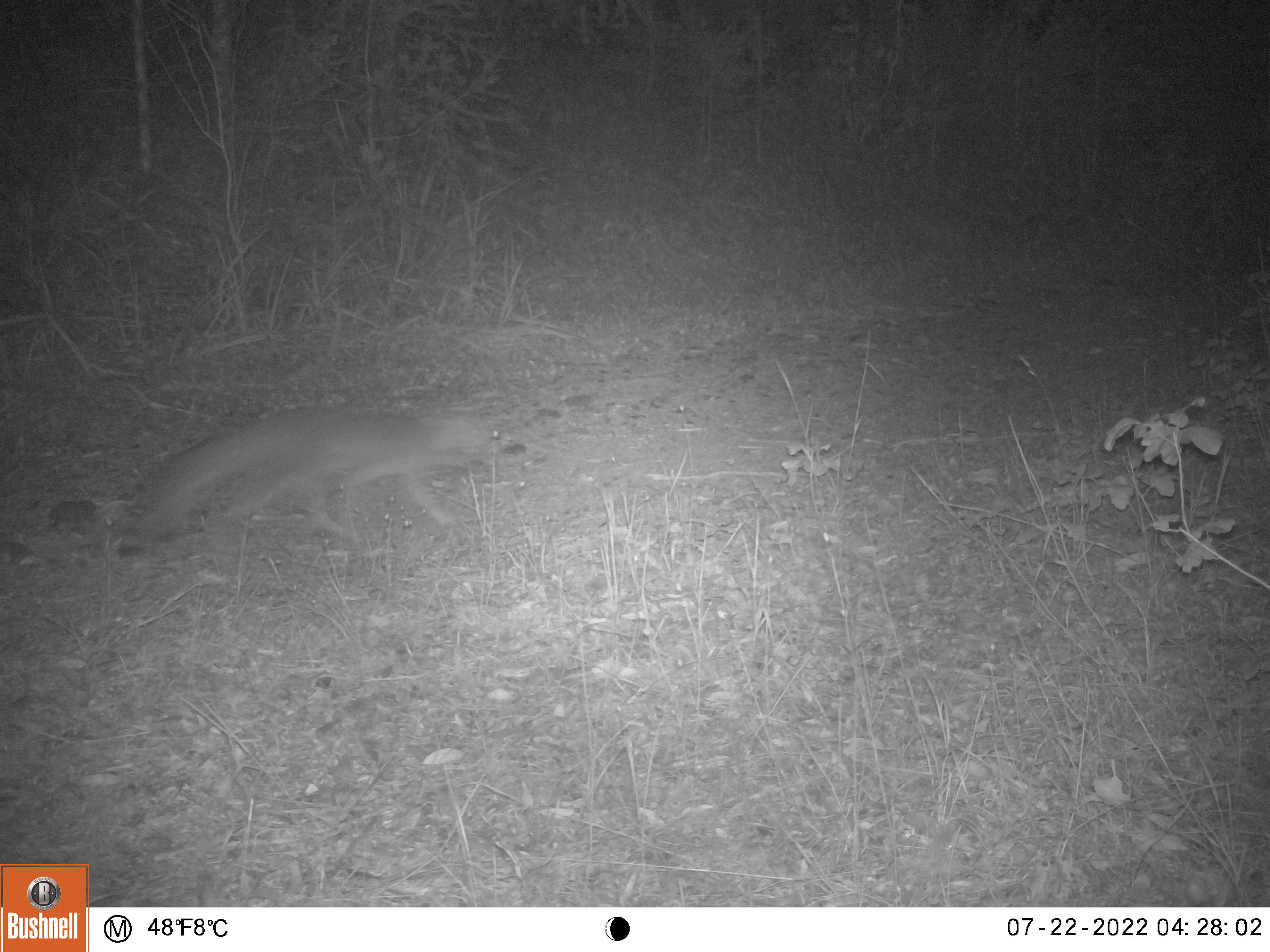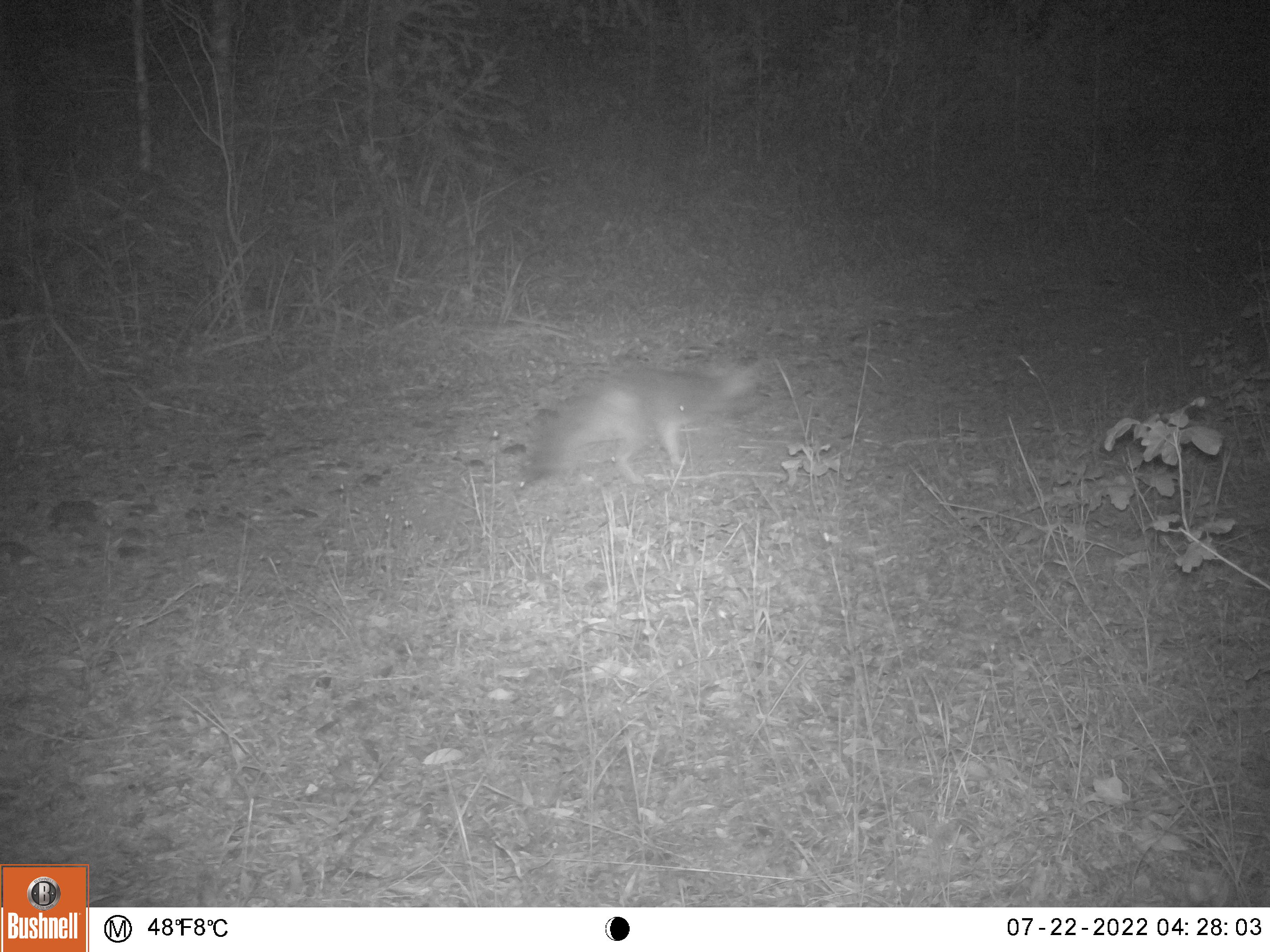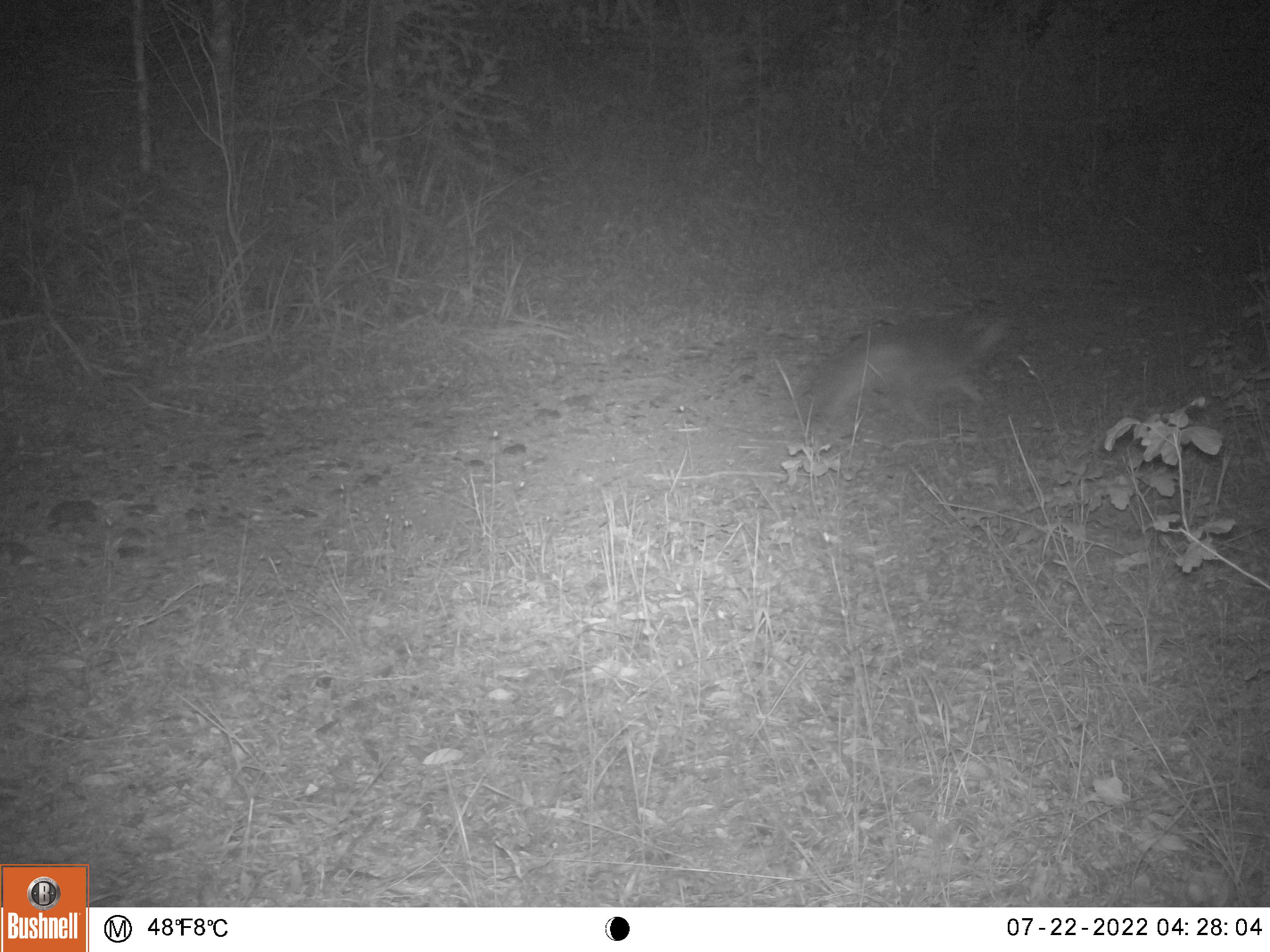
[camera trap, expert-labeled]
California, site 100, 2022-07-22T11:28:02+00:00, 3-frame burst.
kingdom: Animalia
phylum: Chordata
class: Mammalia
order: Carnivora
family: Canidae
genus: Urocyon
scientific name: Urocyon cinereoargenteus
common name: gray fox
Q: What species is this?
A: Gray fox (Urocyon cinereoargenteus).